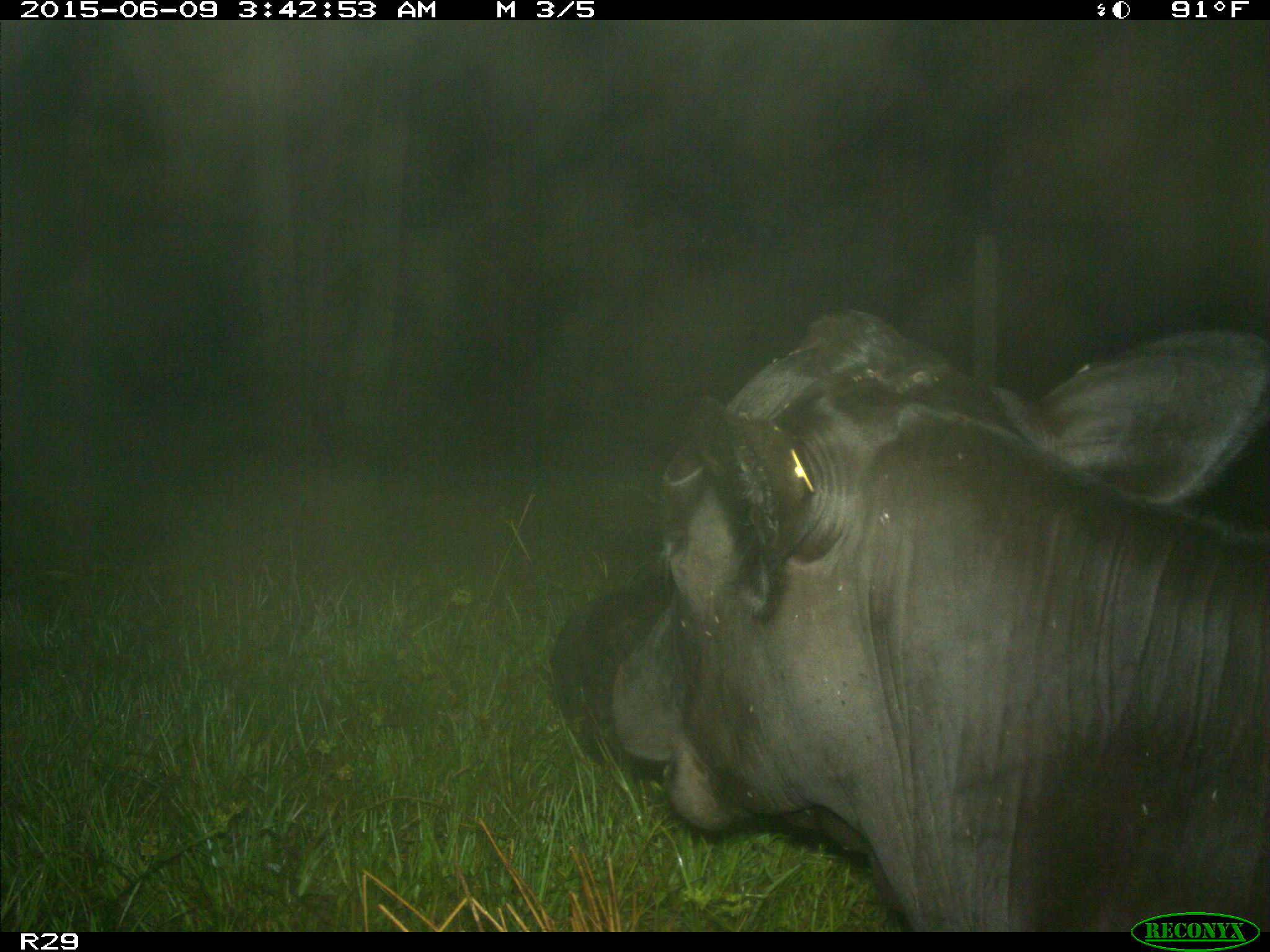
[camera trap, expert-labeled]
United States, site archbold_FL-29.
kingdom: Animalia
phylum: Chordata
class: Mammalia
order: Artiodactyla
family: Bovidae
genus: Bos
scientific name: Bos taurus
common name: domestic cow